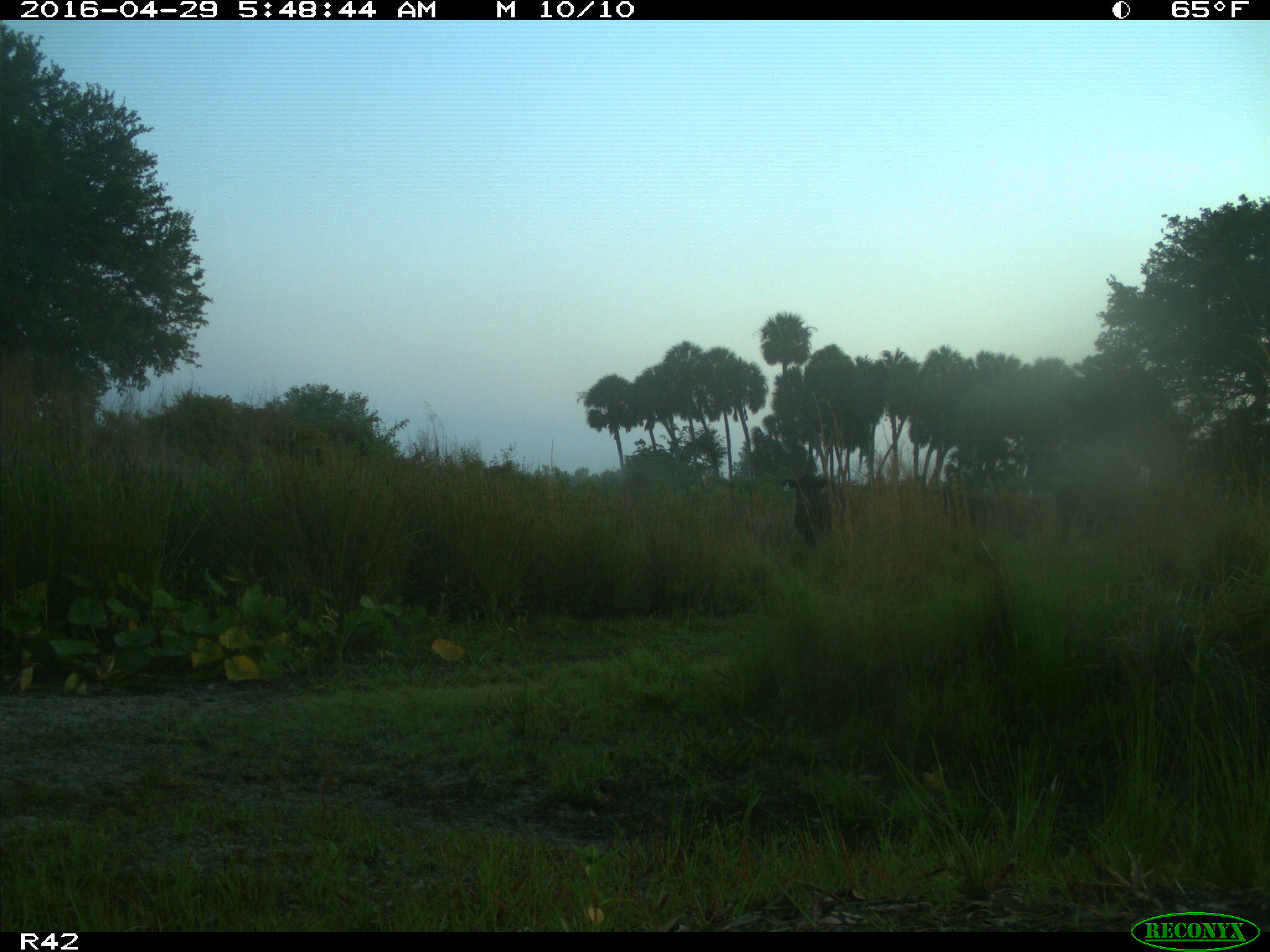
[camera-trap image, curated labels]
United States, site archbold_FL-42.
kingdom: Animalia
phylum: Chordata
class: Mammalia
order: Artiodactyla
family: Bovidae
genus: Bos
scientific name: Bos taurus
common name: domestic cow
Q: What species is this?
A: Bos taurus (domestic cow).